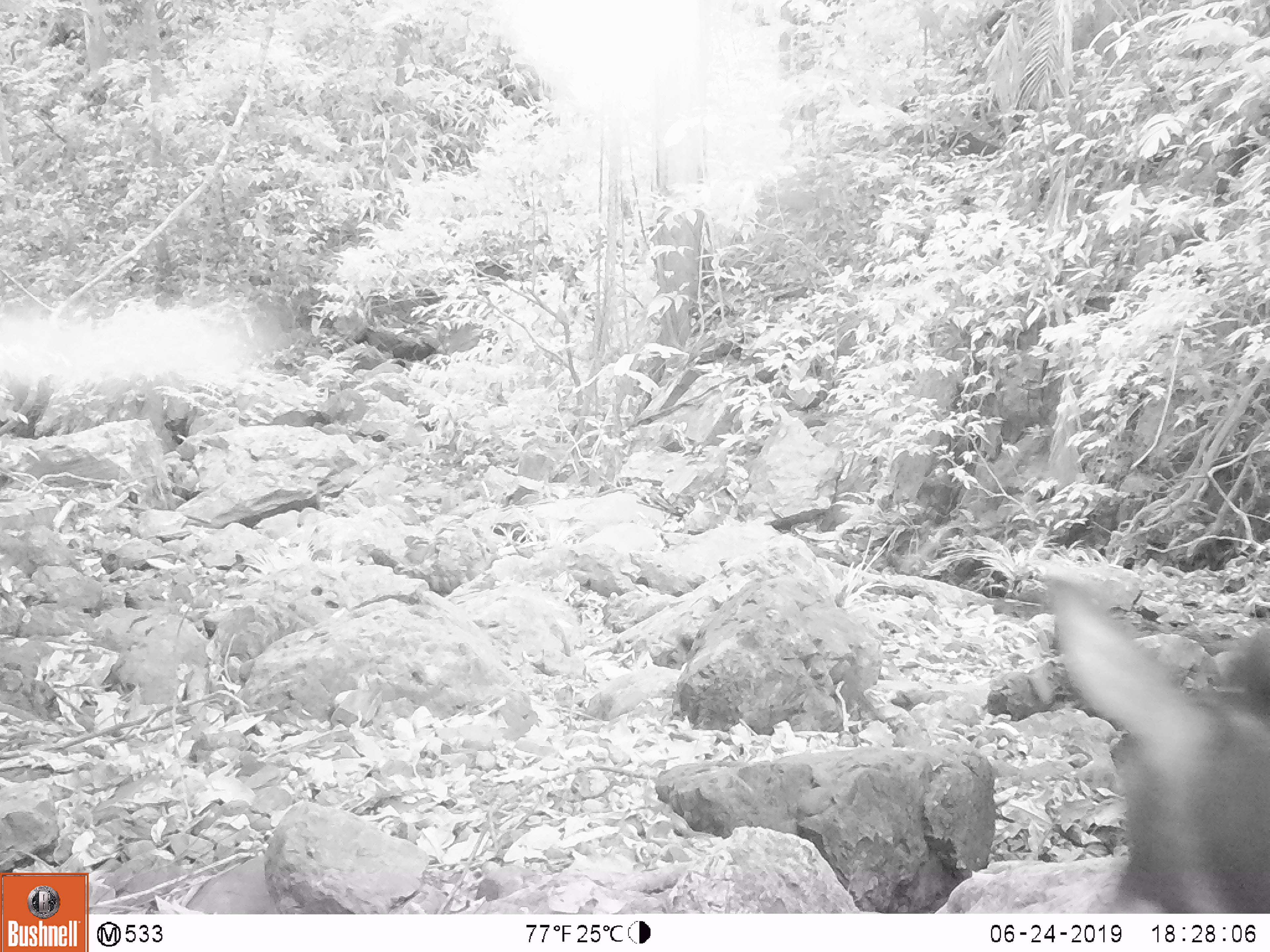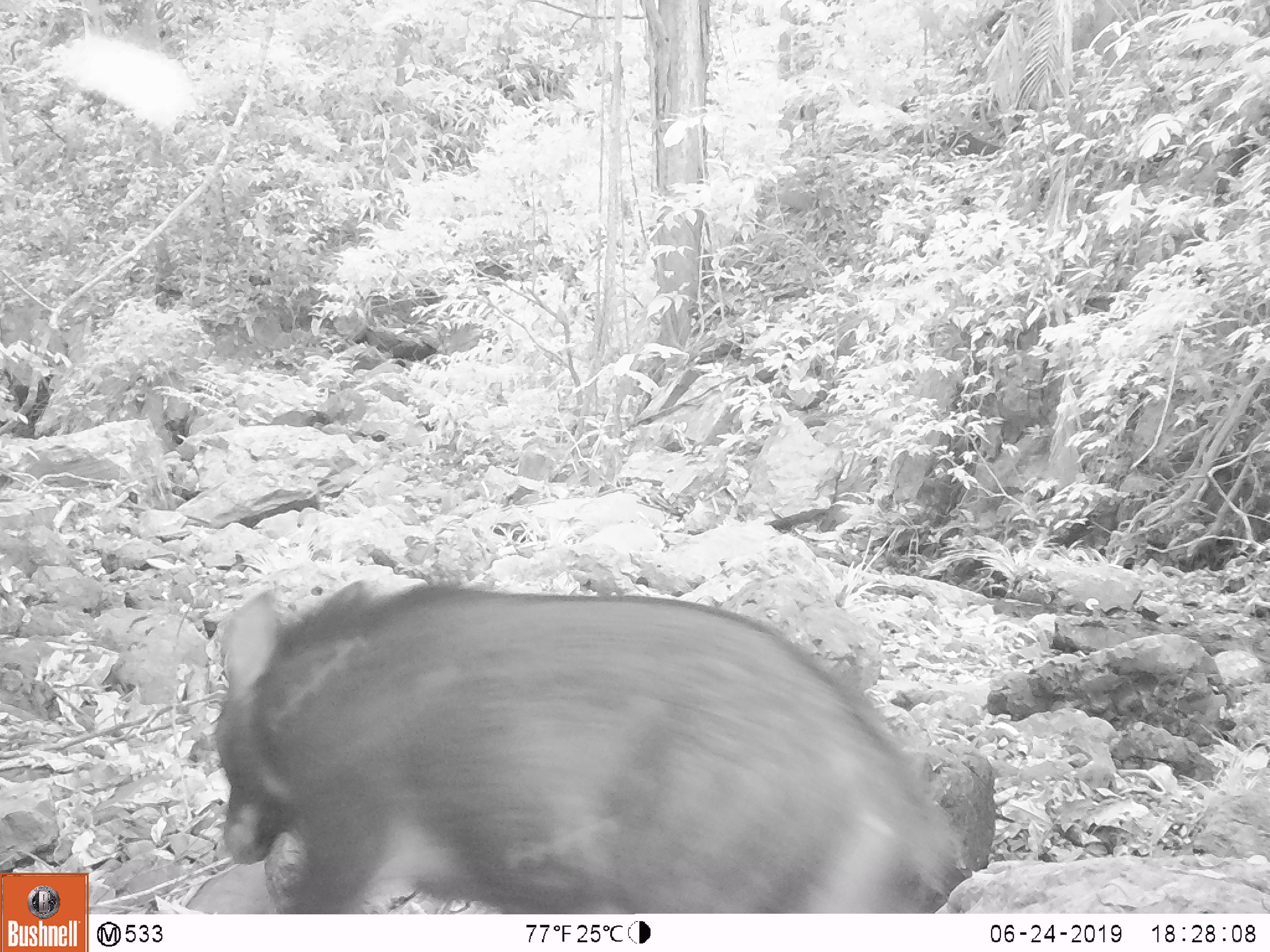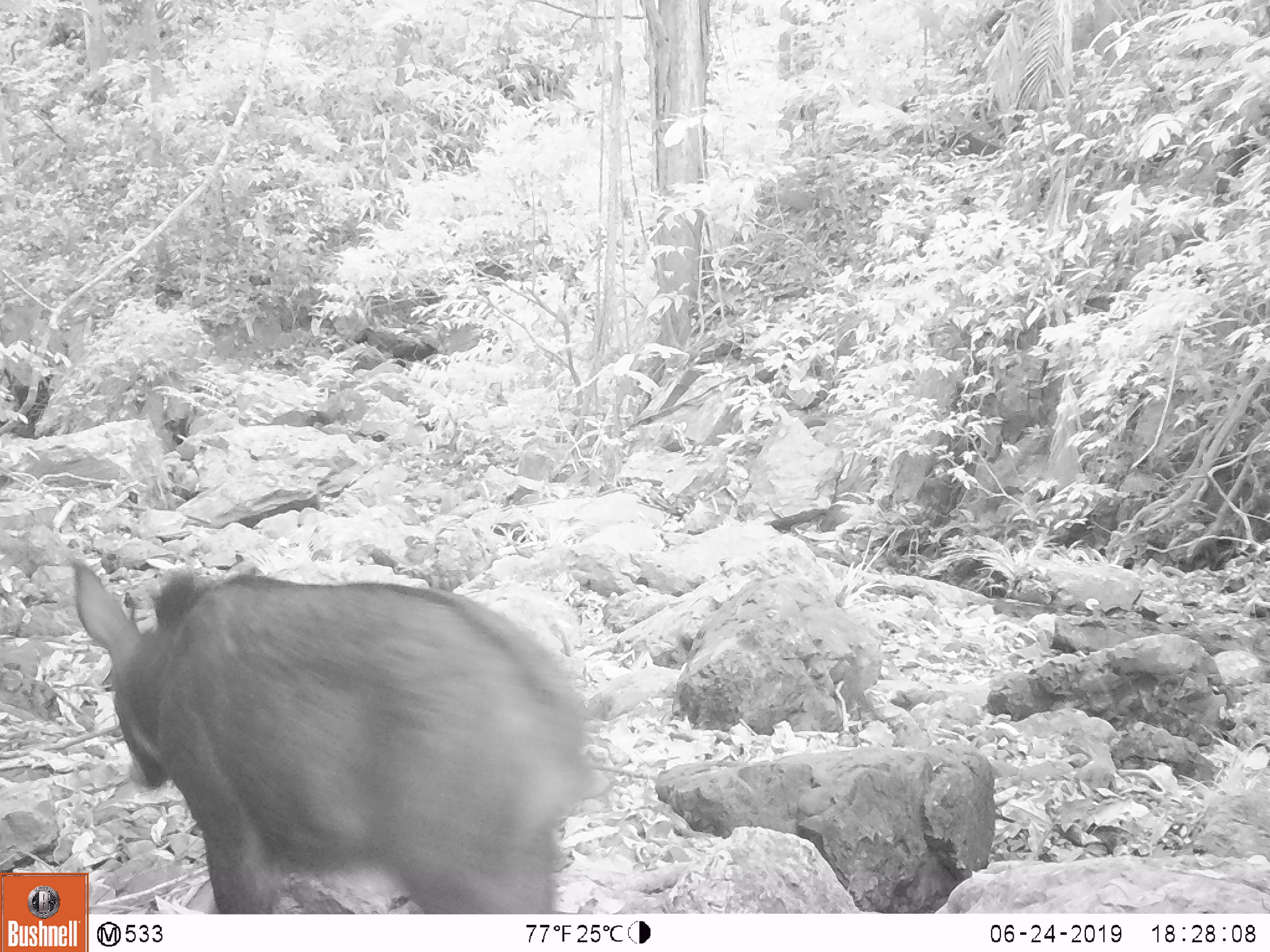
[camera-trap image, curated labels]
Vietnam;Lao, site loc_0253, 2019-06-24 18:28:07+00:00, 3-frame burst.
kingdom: Animalia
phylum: Chordata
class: Mammalia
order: Artiodactyla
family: Bovidae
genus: Capricornis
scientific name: Capricornis sumatraensis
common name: chinese serow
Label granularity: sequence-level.